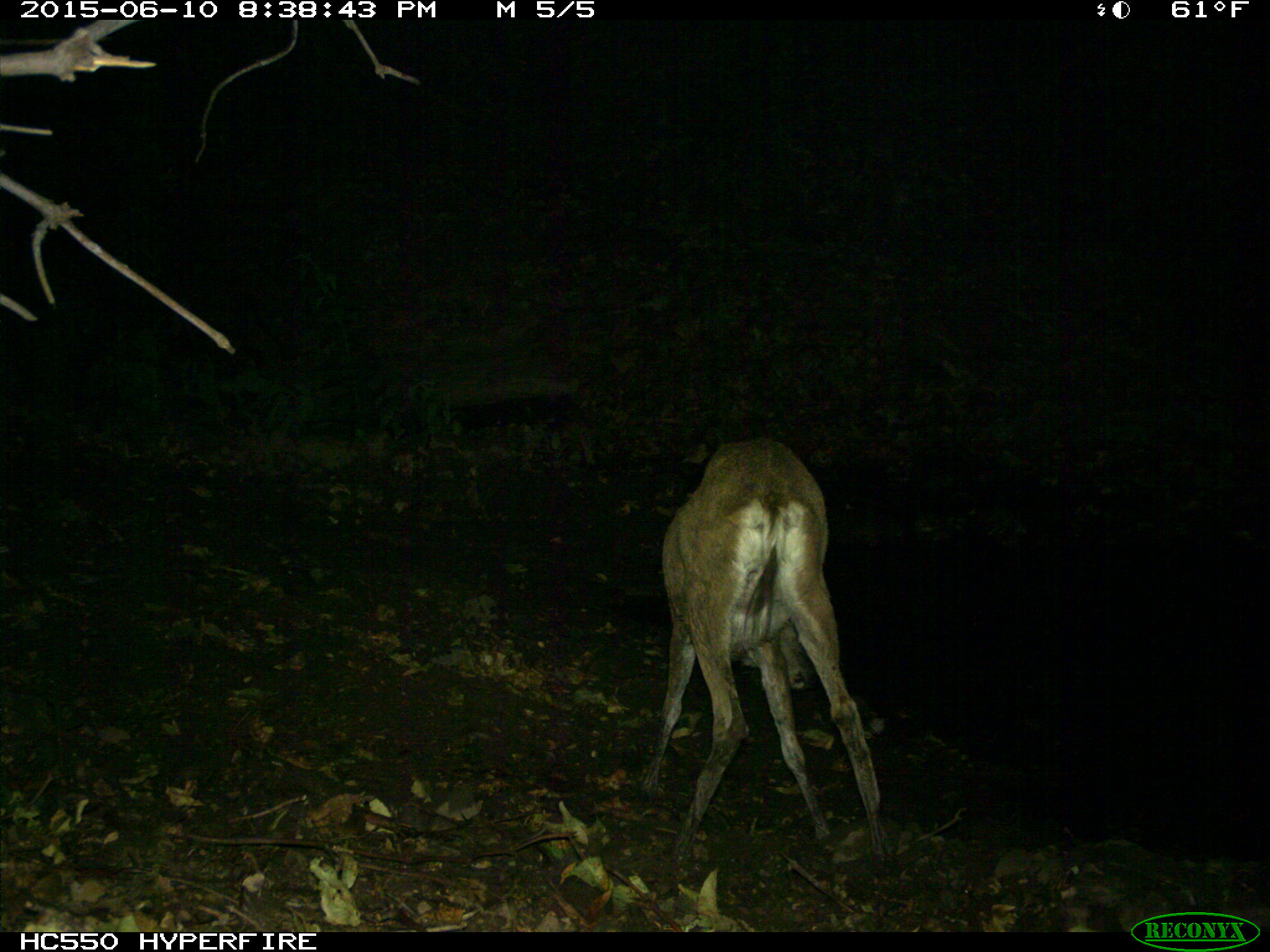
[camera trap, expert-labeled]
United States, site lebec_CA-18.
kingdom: Animalia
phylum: Chordata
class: Mammalia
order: Artiodactyla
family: Cervidae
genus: Odocoileus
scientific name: Odocoileus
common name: deer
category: unidentified deer